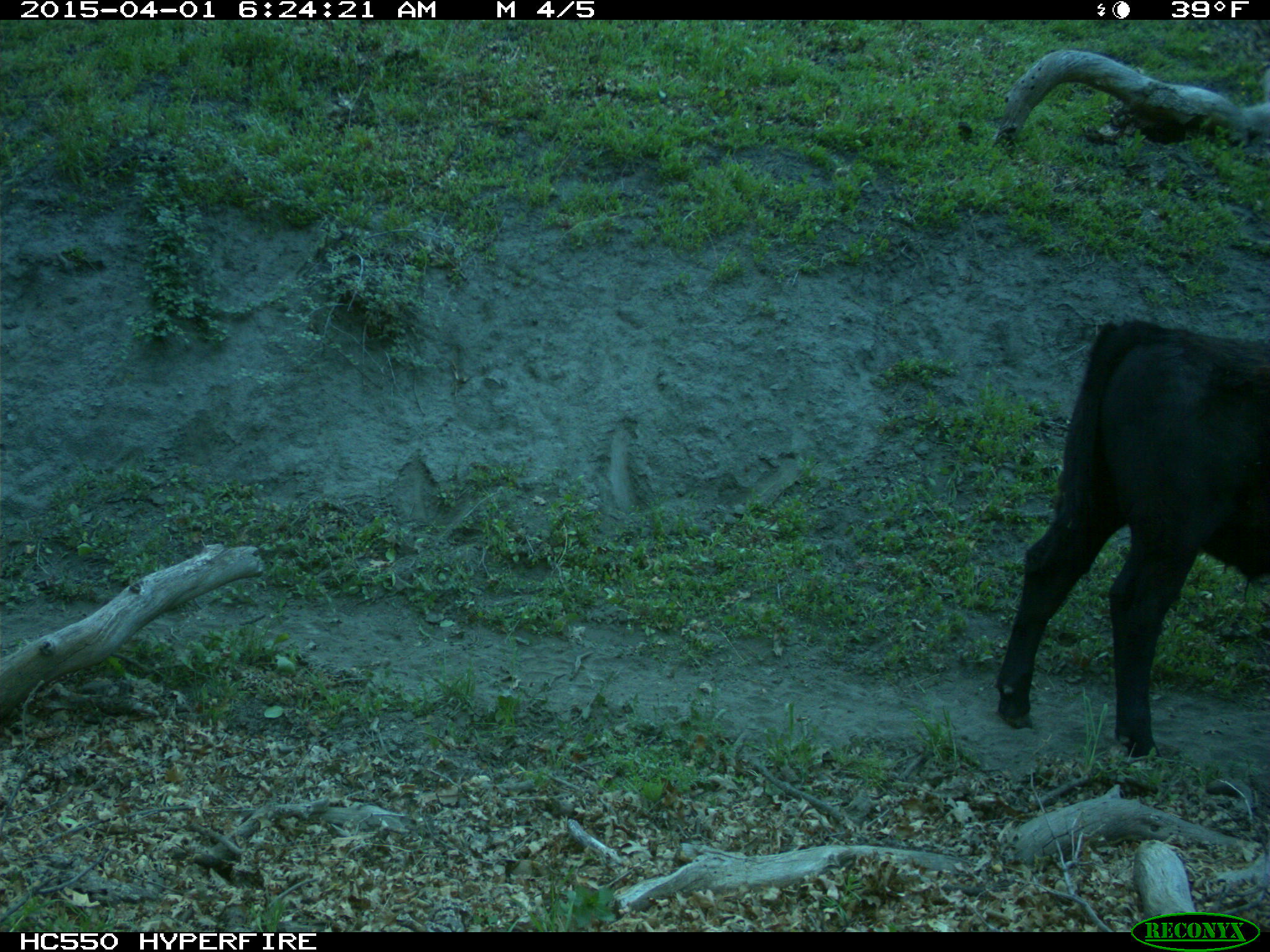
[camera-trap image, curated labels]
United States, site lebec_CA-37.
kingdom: Animalia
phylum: Chordata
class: Mammalia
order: Artiodactyla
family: Bovidae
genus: Bos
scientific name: Bos taurus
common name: domestic cow